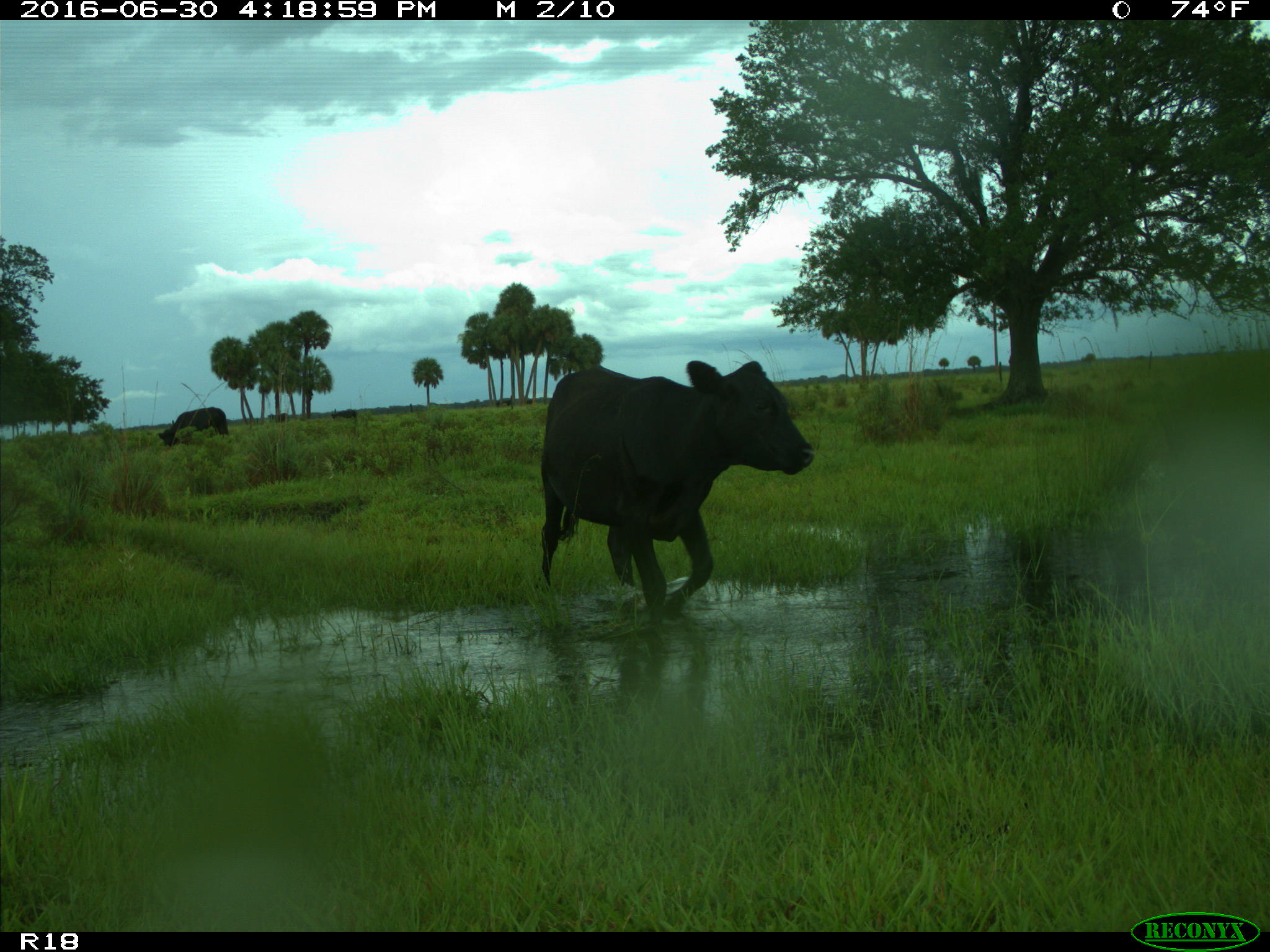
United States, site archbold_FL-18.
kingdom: Animalia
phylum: Chordata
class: Mammalia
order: Artiodactyla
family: Bovidae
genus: Bos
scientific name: Bos taurus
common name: domestic cow